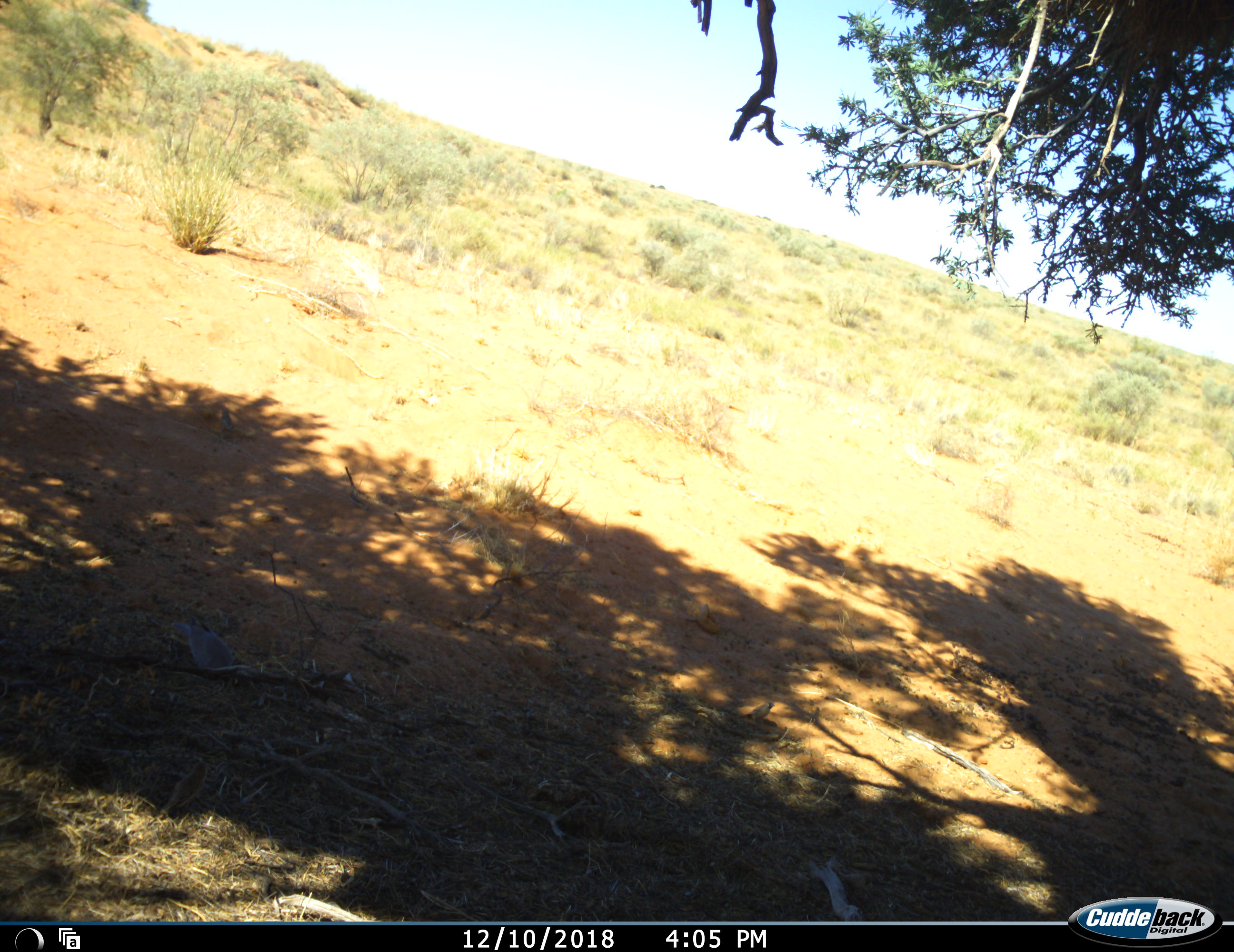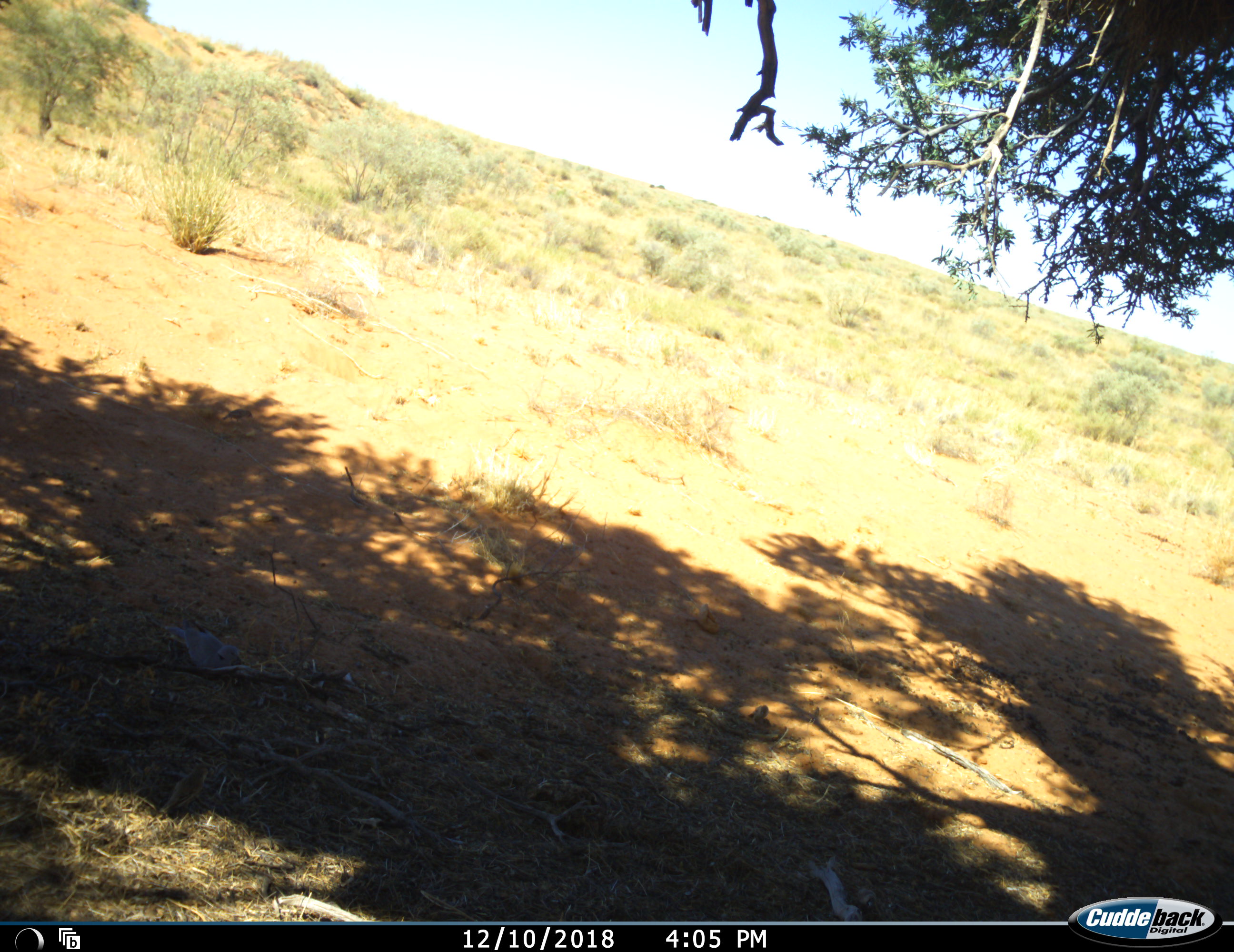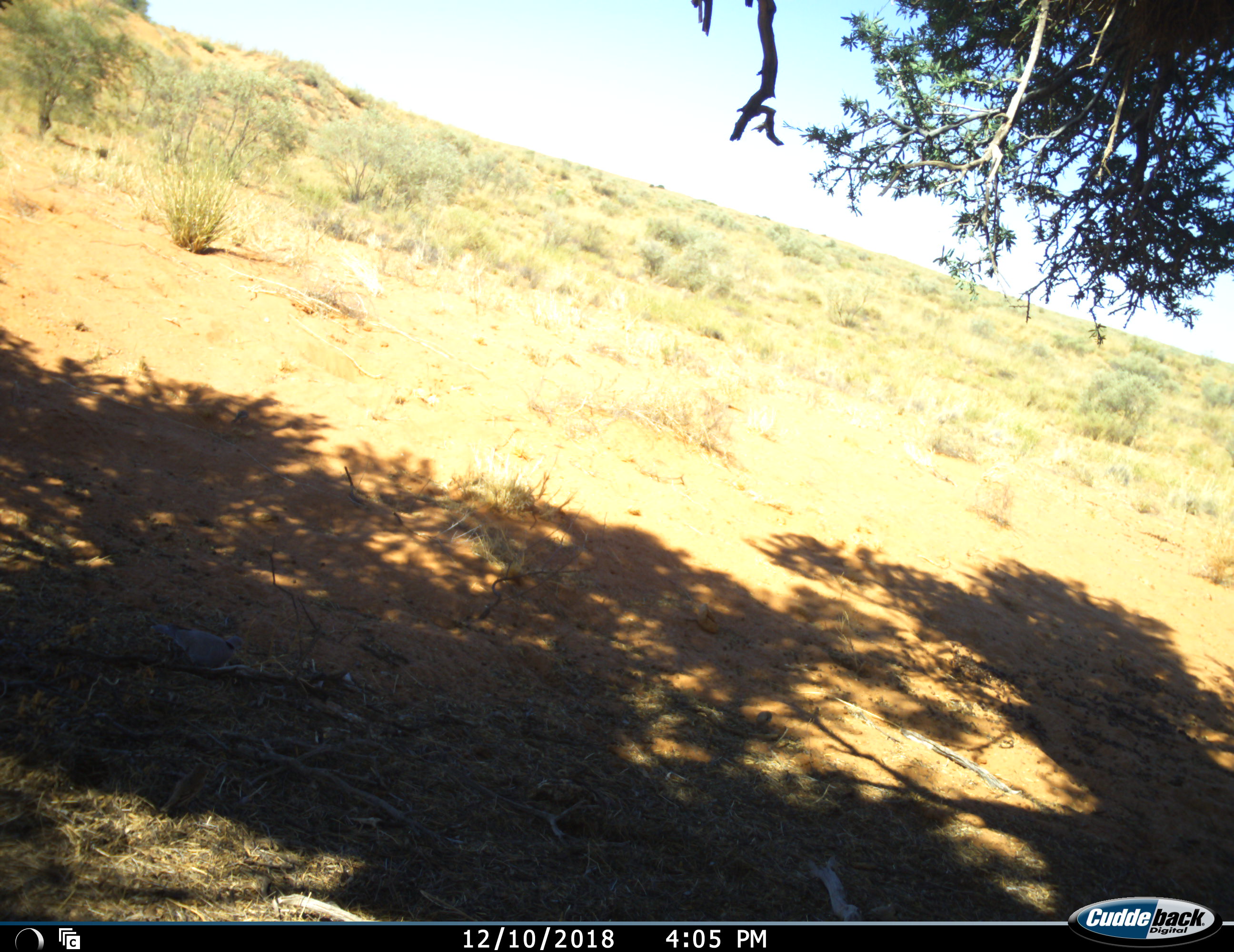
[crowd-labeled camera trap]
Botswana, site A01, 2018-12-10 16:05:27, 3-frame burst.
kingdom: Animalia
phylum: Chordata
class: Aves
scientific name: Aves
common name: bird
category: birdother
Birdother (bird) (Aves), count 2. Behavior (volunteer vote fractions): standing 30%, resting 0%, moving 30%, interacting 0%. Young present (vote fraction): 0%. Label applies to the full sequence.